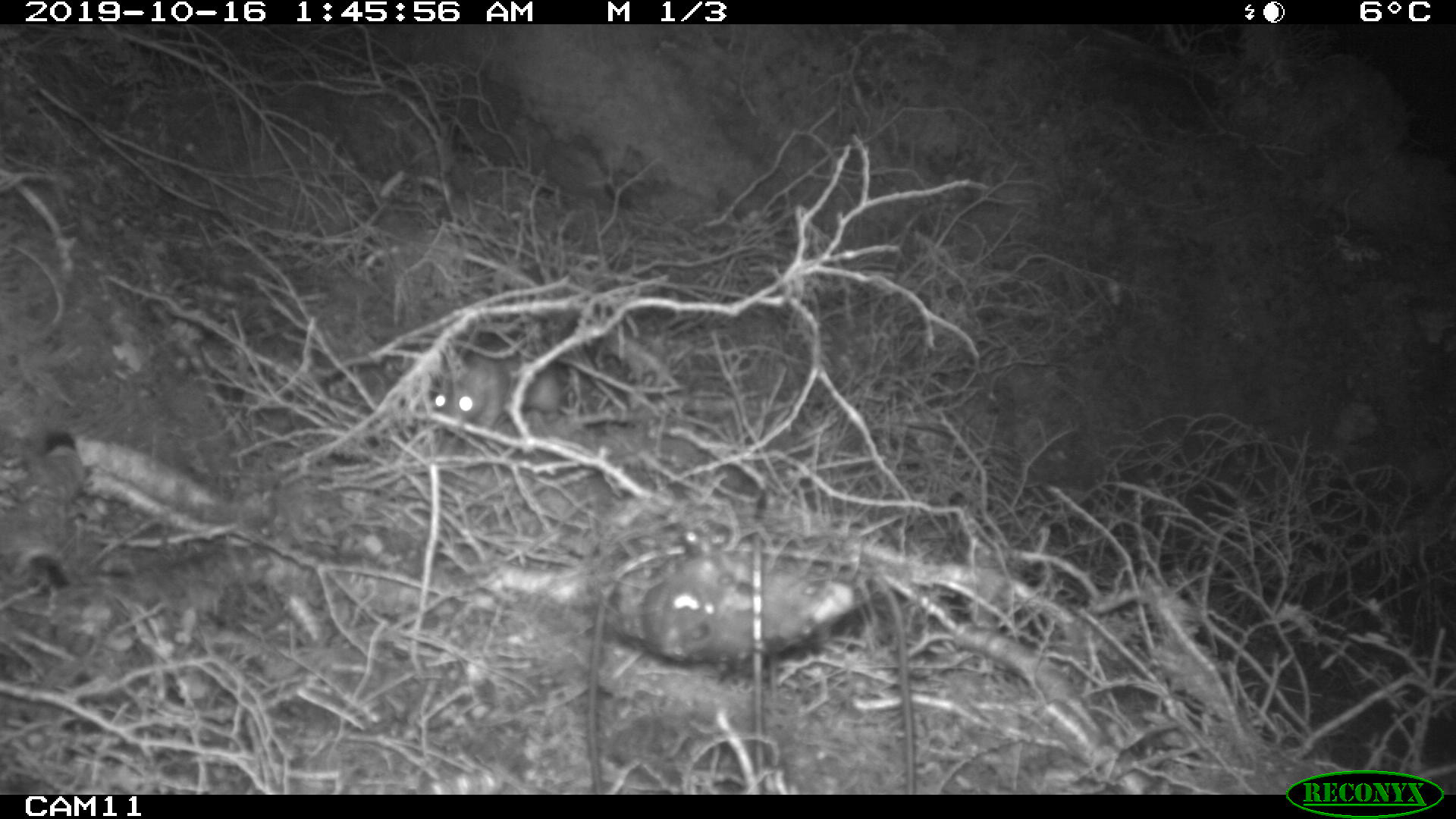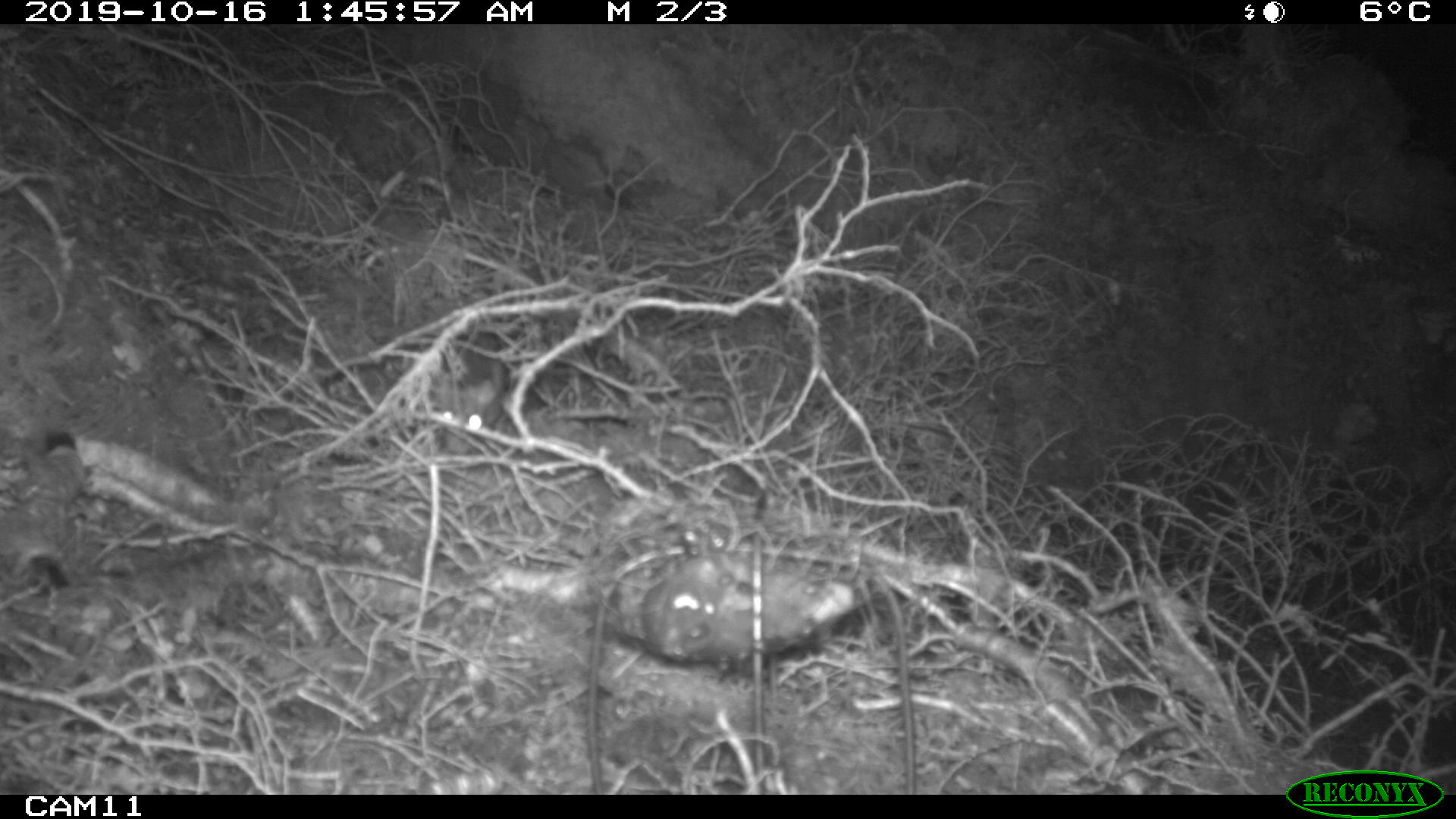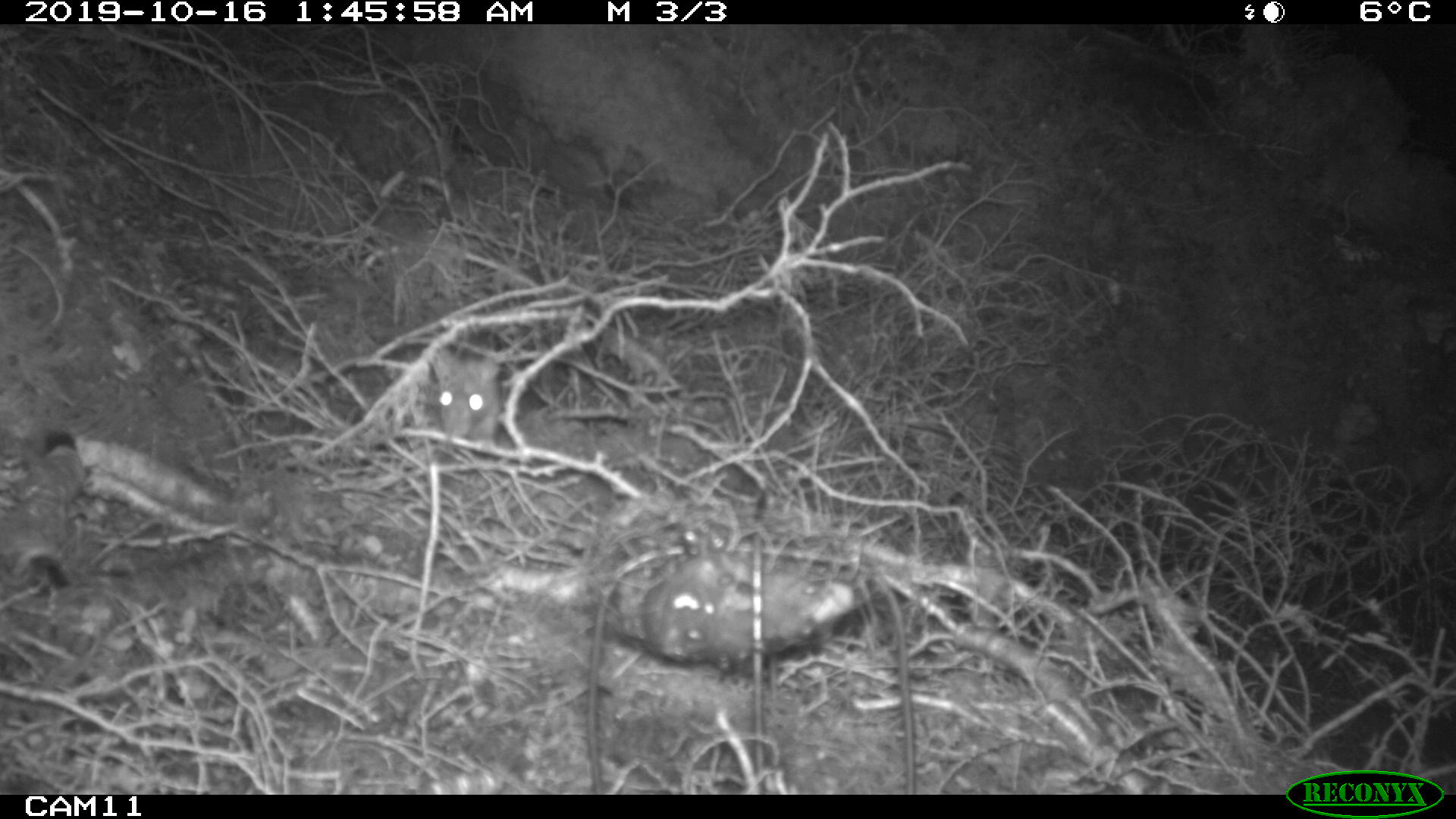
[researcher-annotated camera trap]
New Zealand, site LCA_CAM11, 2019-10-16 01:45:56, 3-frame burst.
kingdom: Animalia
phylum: Chordata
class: Mammalia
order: Rodentia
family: Muridae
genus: Rattus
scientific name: Rattus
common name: rat